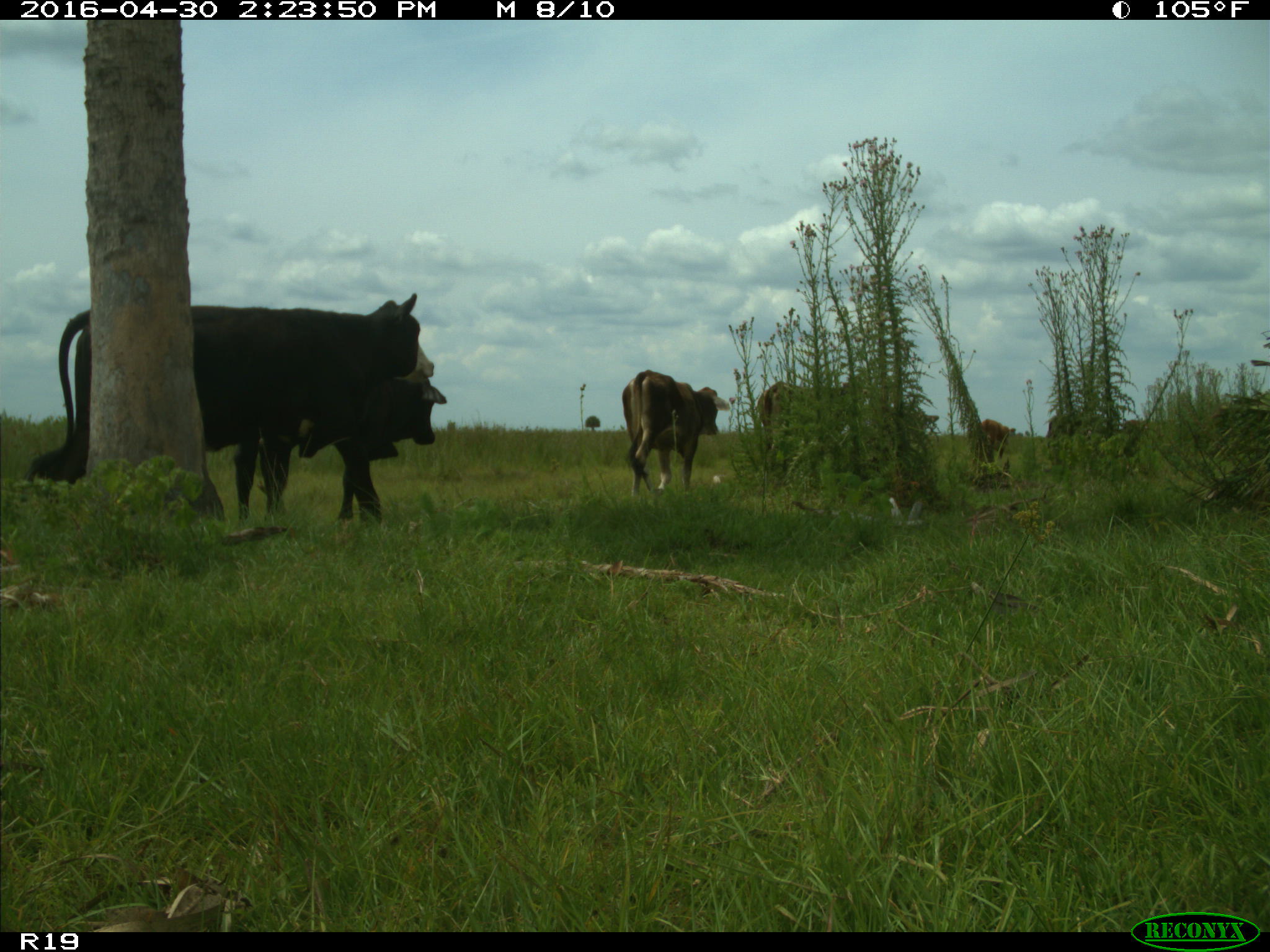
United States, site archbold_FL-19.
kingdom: Animalia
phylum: Chordata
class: Mammalia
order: Artiodactyla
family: Bovidae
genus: Bos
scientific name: Bos taurus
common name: domestic cow